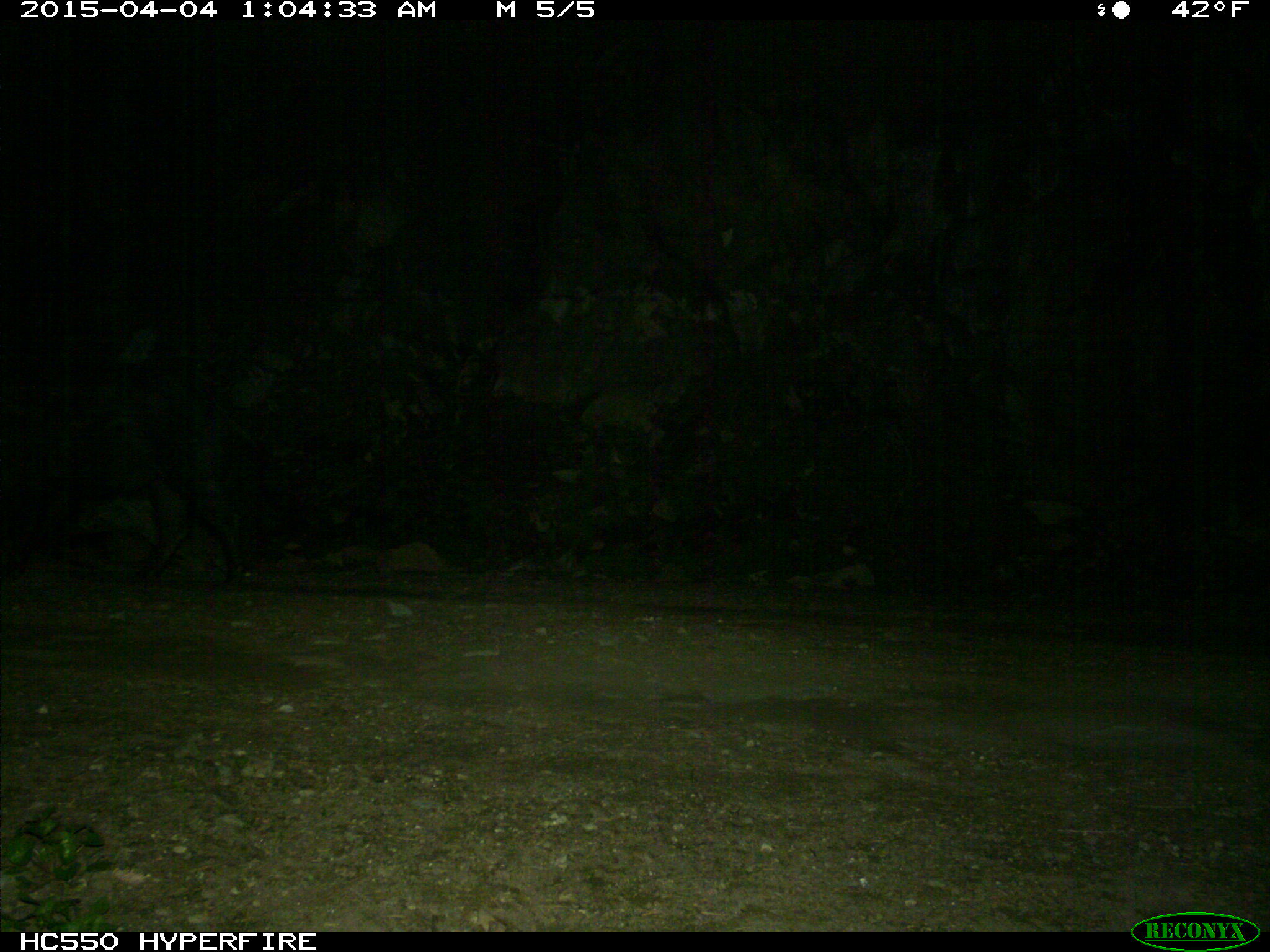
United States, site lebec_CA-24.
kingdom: Animalia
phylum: Chordata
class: Mammalia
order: Artiodactyla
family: Suidae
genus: Sus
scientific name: Sus scrofa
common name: wild boar